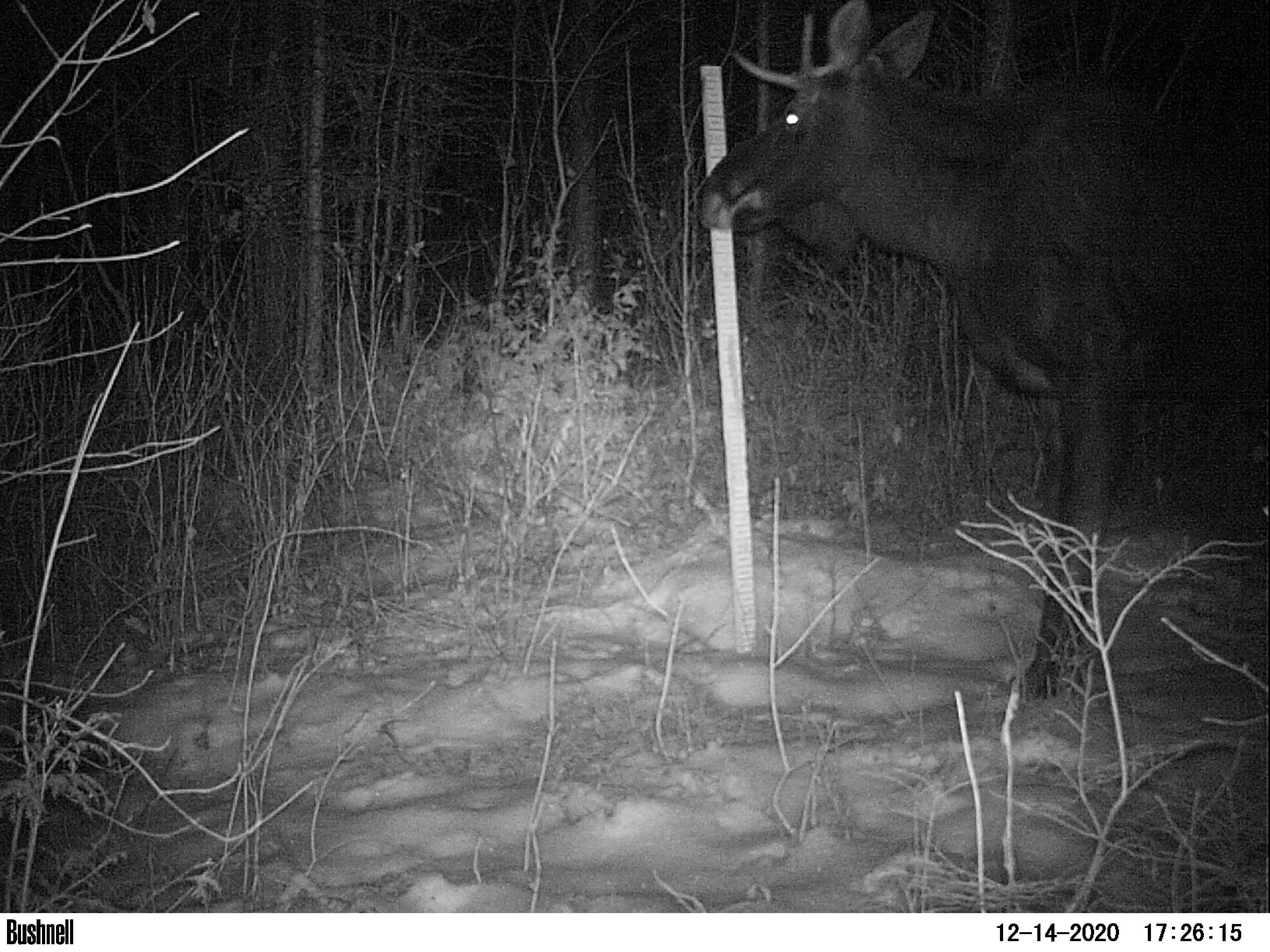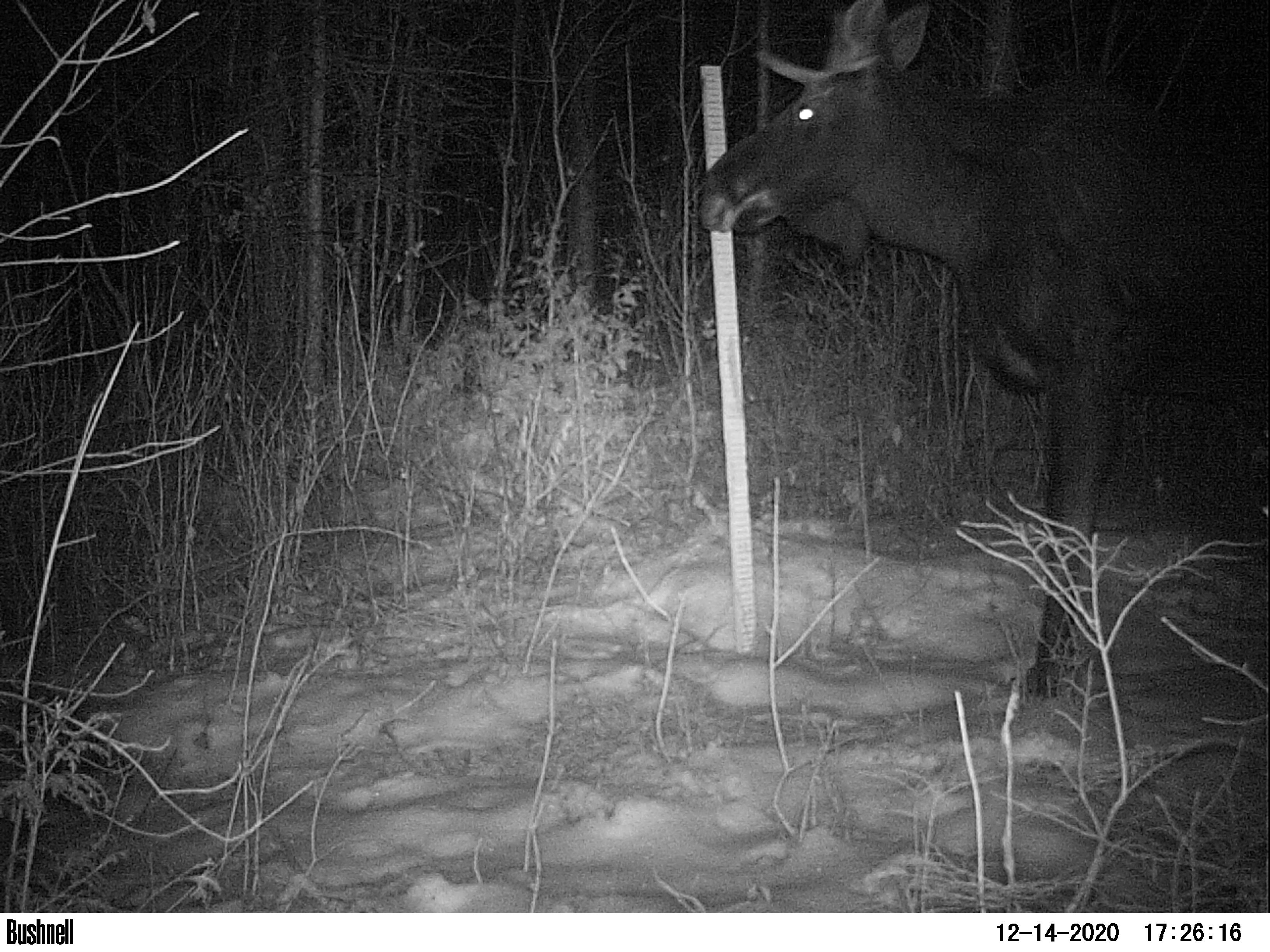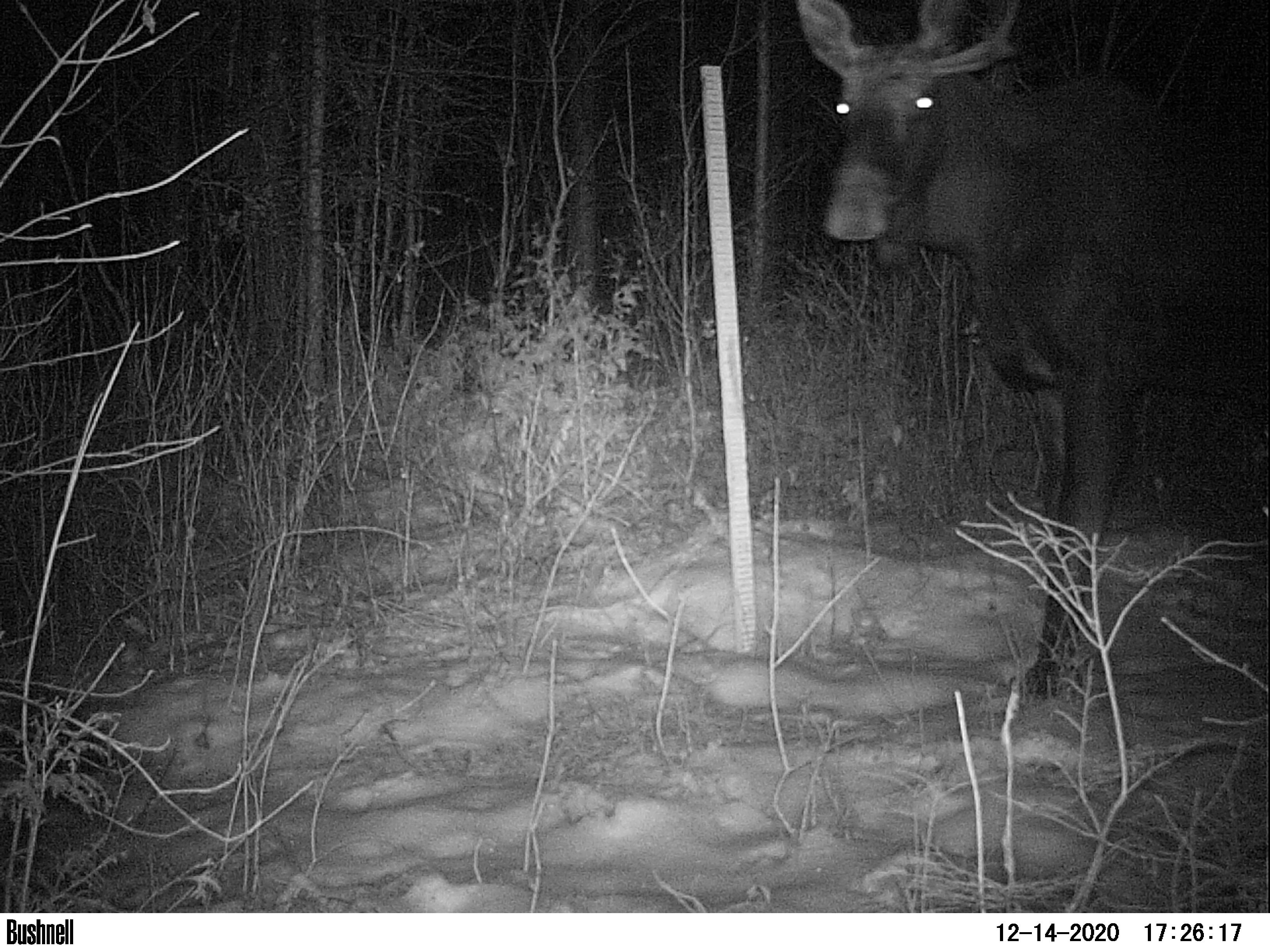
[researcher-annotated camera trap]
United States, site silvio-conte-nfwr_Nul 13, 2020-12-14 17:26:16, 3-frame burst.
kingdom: Animalia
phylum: Chordata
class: Mammalia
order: Artiodactyla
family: Cervidae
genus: Alces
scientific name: Alces alces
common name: moose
Moose (Alces alces).